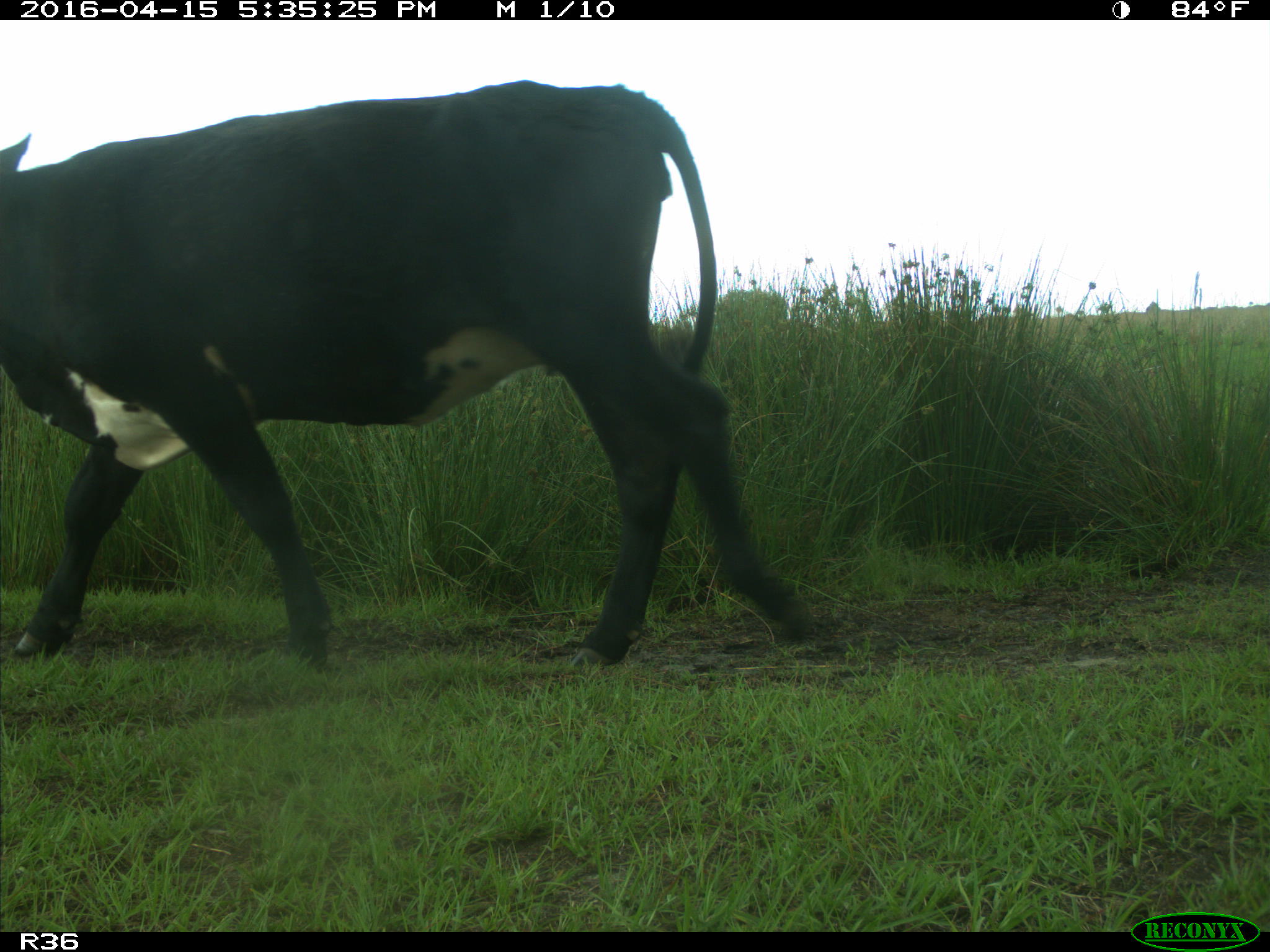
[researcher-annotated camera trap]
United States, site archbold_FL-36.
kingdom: Animalia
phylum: Chordata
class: Mammalia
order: Artiodactyla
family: Bovidae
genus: Bos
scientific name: Bos taurus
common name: domestic cow